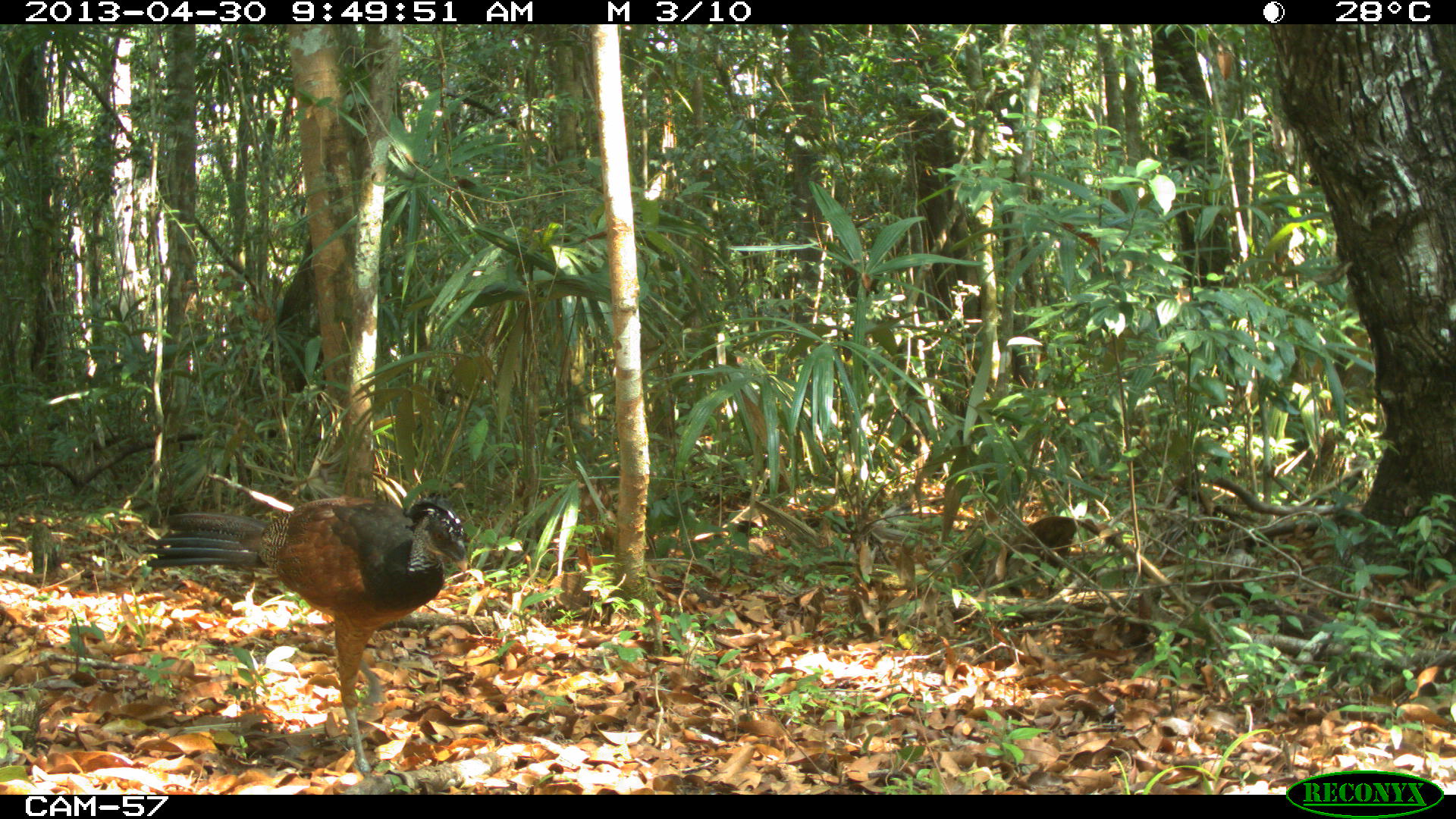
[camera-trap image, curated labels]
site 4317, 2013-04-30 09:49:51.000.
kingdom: Animalia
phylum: Chordata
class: Aves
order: Galliformes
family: Cracidae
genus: Crax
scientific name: Crax rubra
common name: great curassow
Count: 2.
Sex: female.